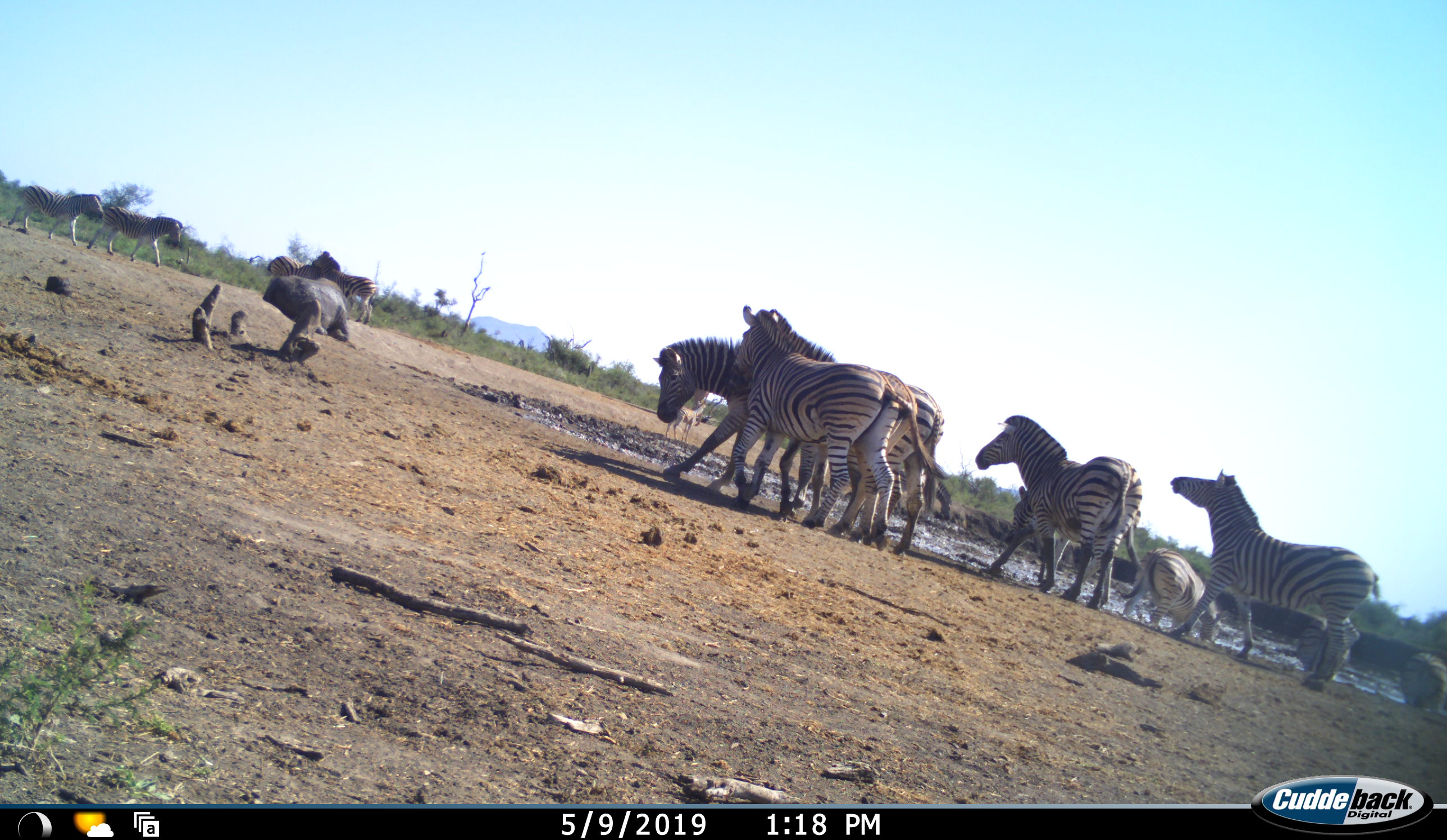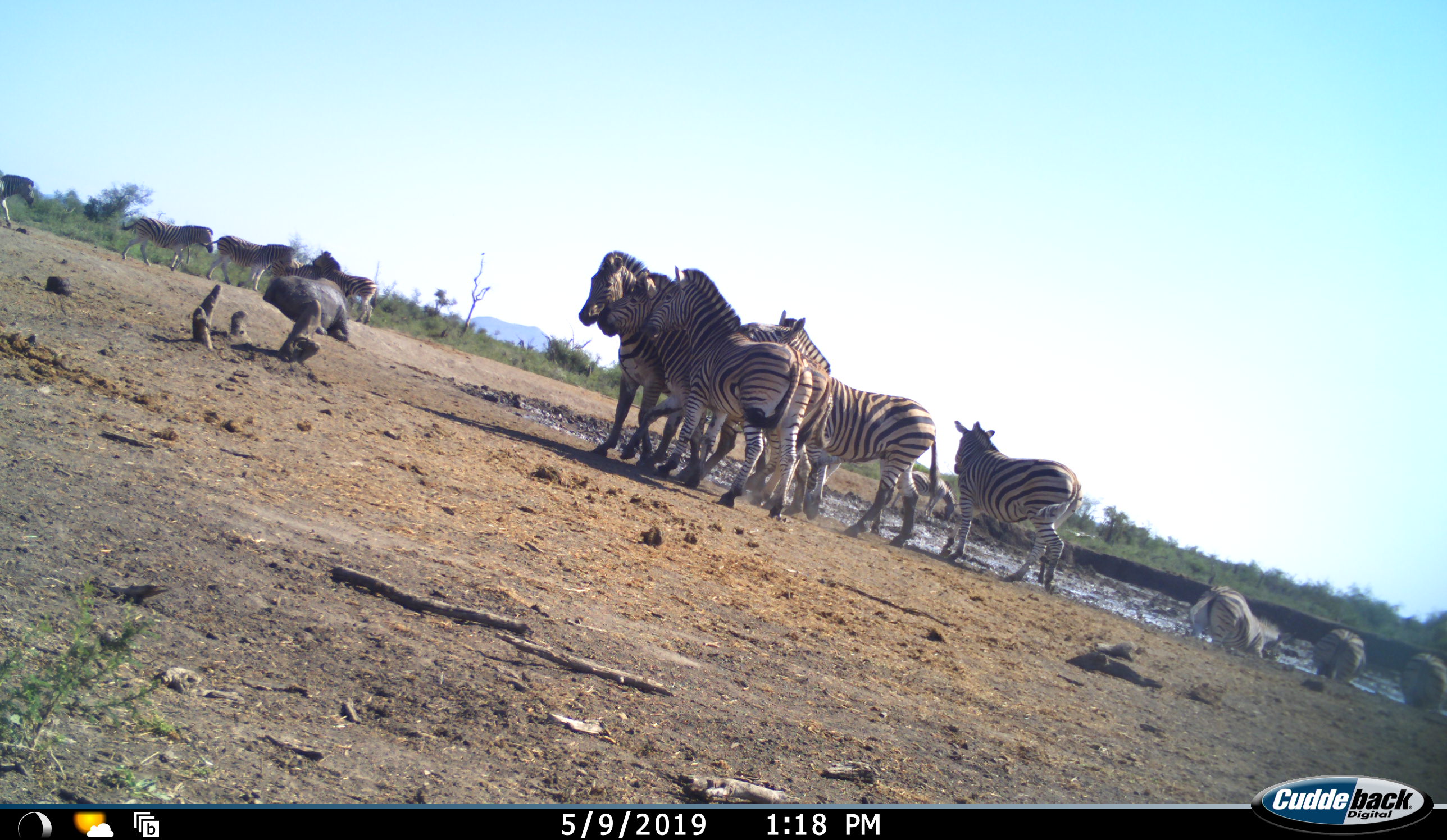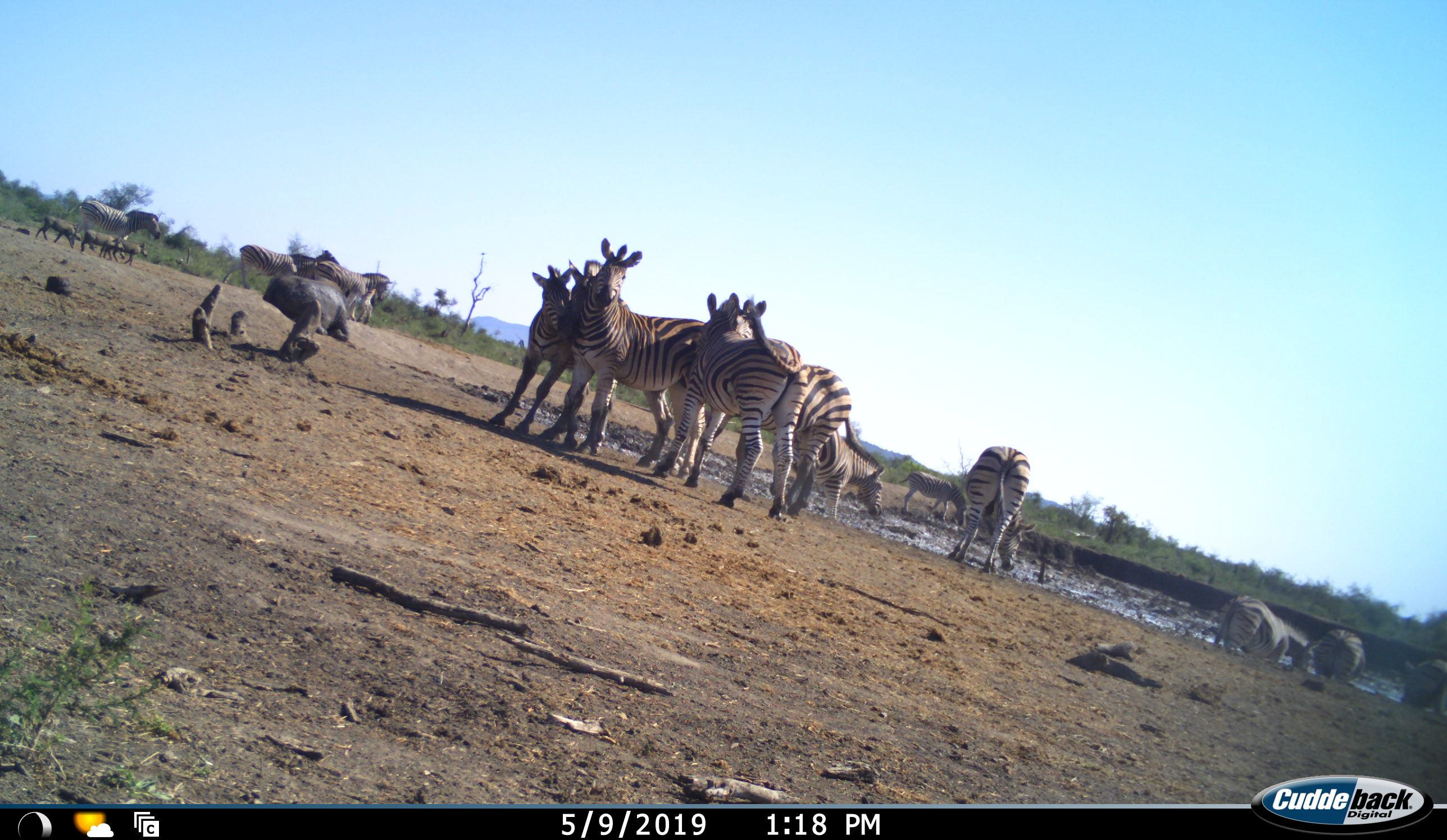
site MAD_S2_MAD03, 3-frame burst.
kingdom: Animalia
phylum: Chordata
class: Mammalia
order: Perissodactyla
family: Equidae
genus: Equus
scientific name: Equus quagga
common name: plains zebra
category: zebraplains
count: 11-50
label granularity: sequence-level